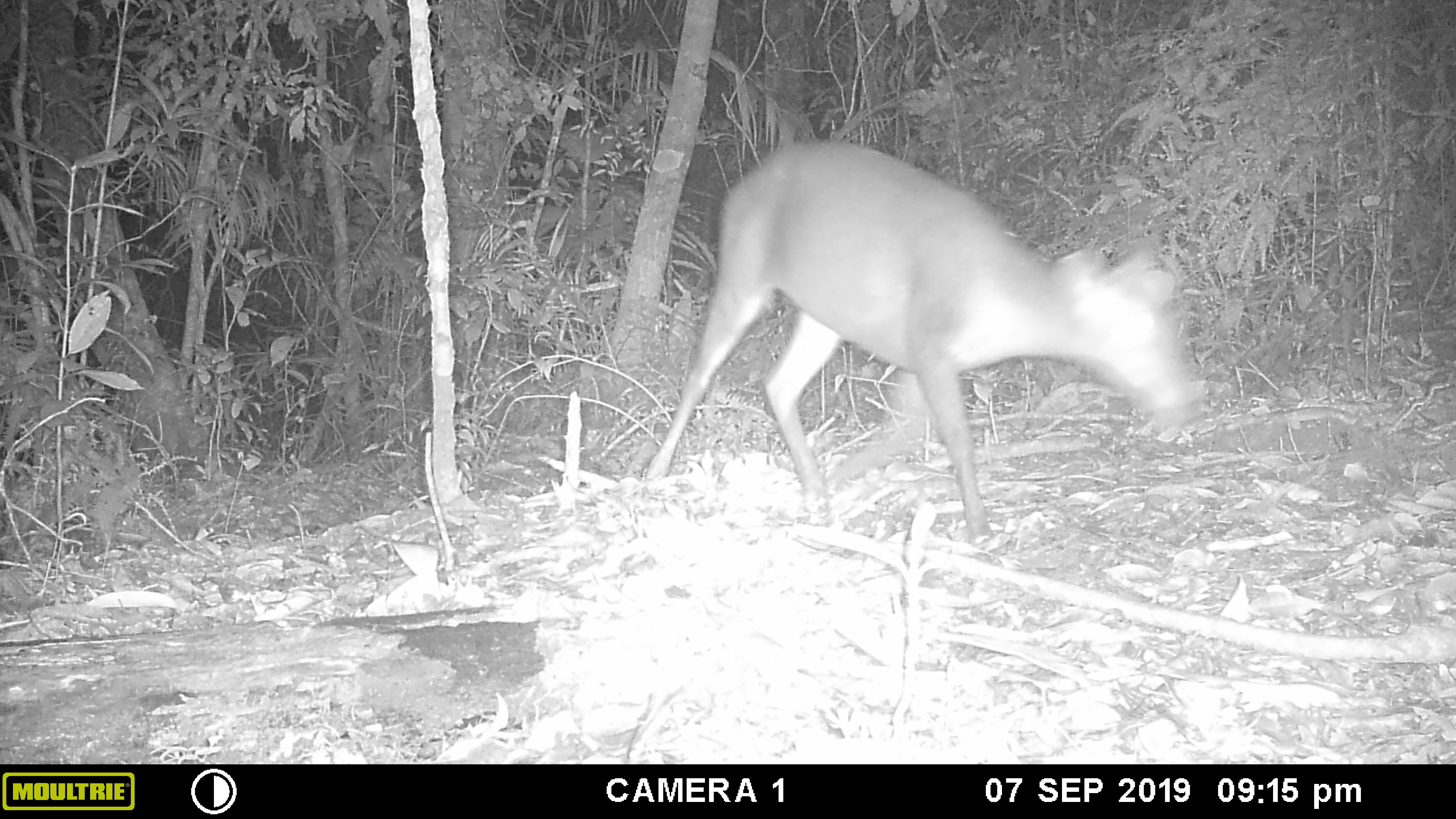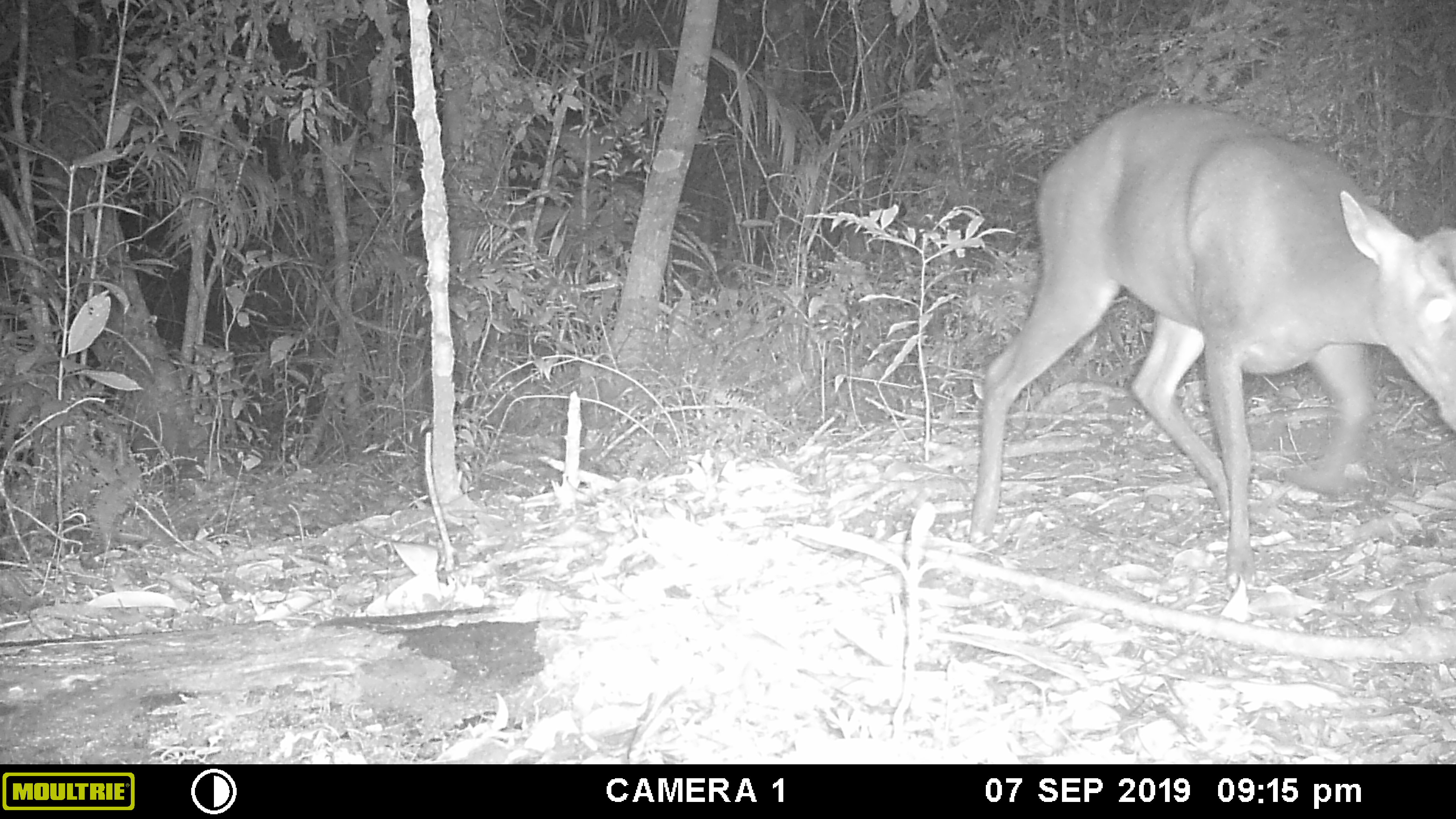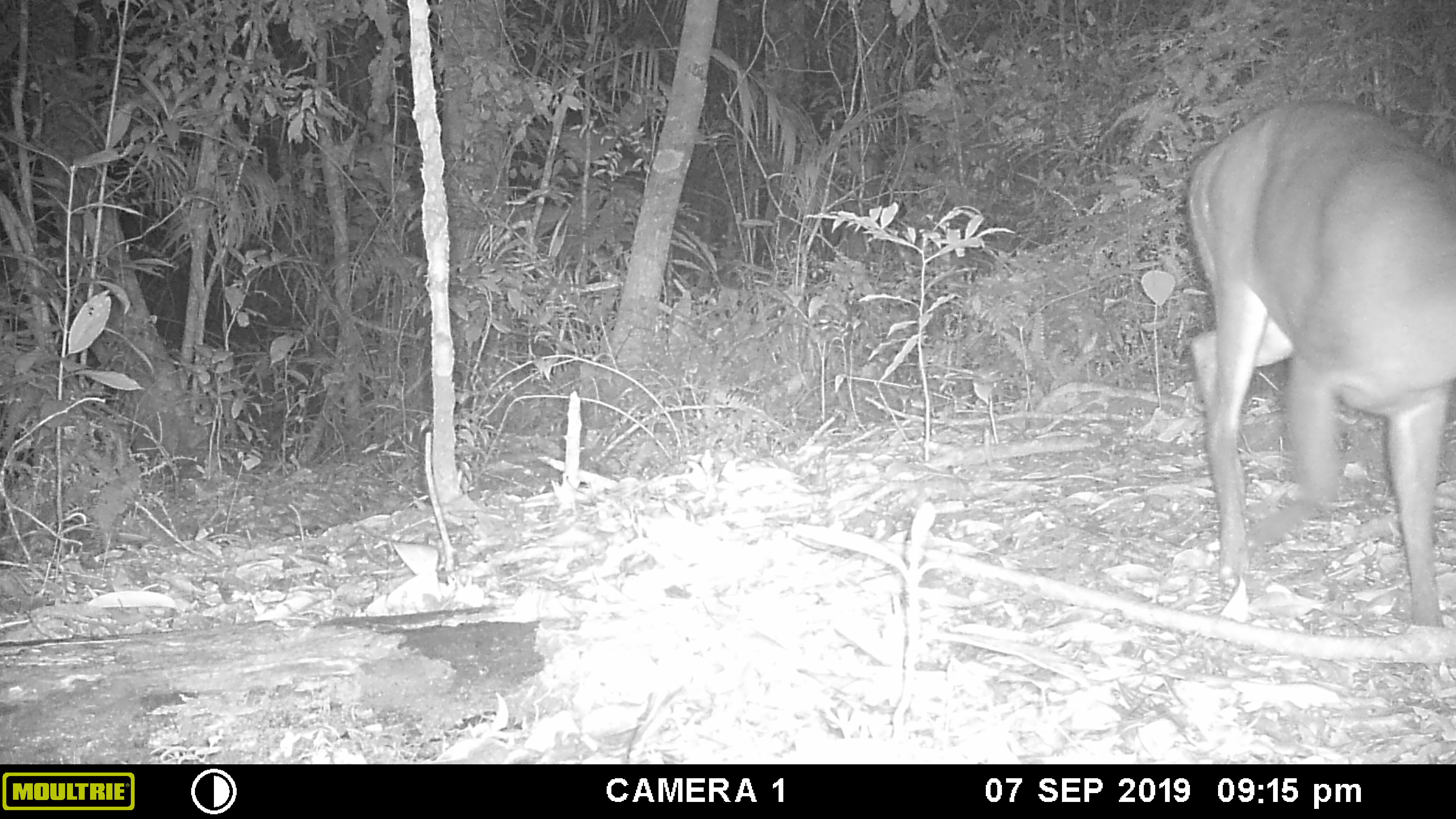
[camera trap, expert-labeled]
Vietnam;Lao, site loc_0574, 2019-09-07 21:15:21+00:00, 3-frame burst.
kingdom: Animalia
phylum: Chordata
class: Mammalia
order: Artiodactyla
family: Cervidae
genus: Muntiacus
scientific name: Muntiacus rooseveltorum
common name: roosevelt's muntjac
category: roosevelts muntjac group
Roosevelts muntjac group (roosevelt's muntjac) (Muntiacus rooseveltorum). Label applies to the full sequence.